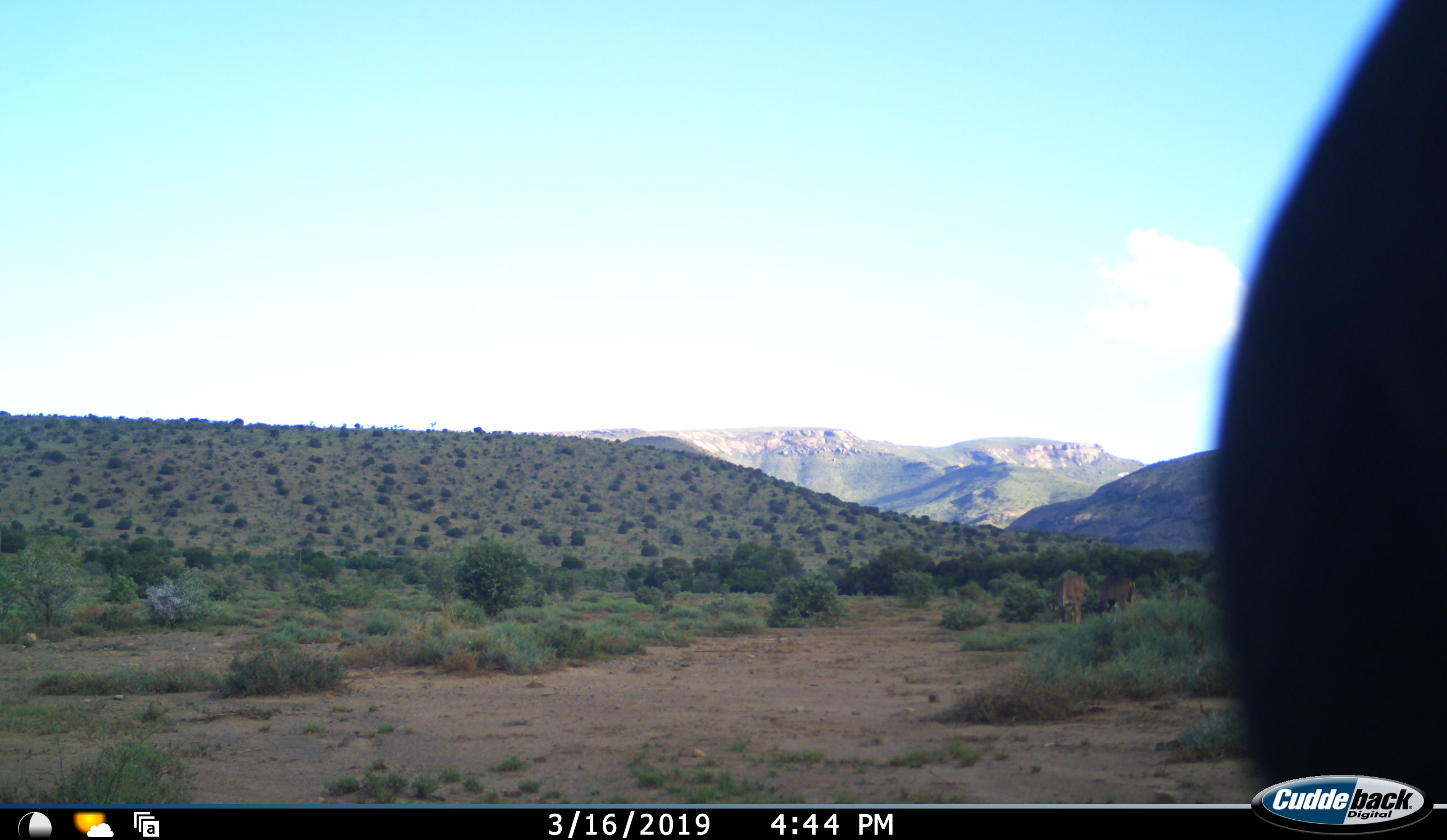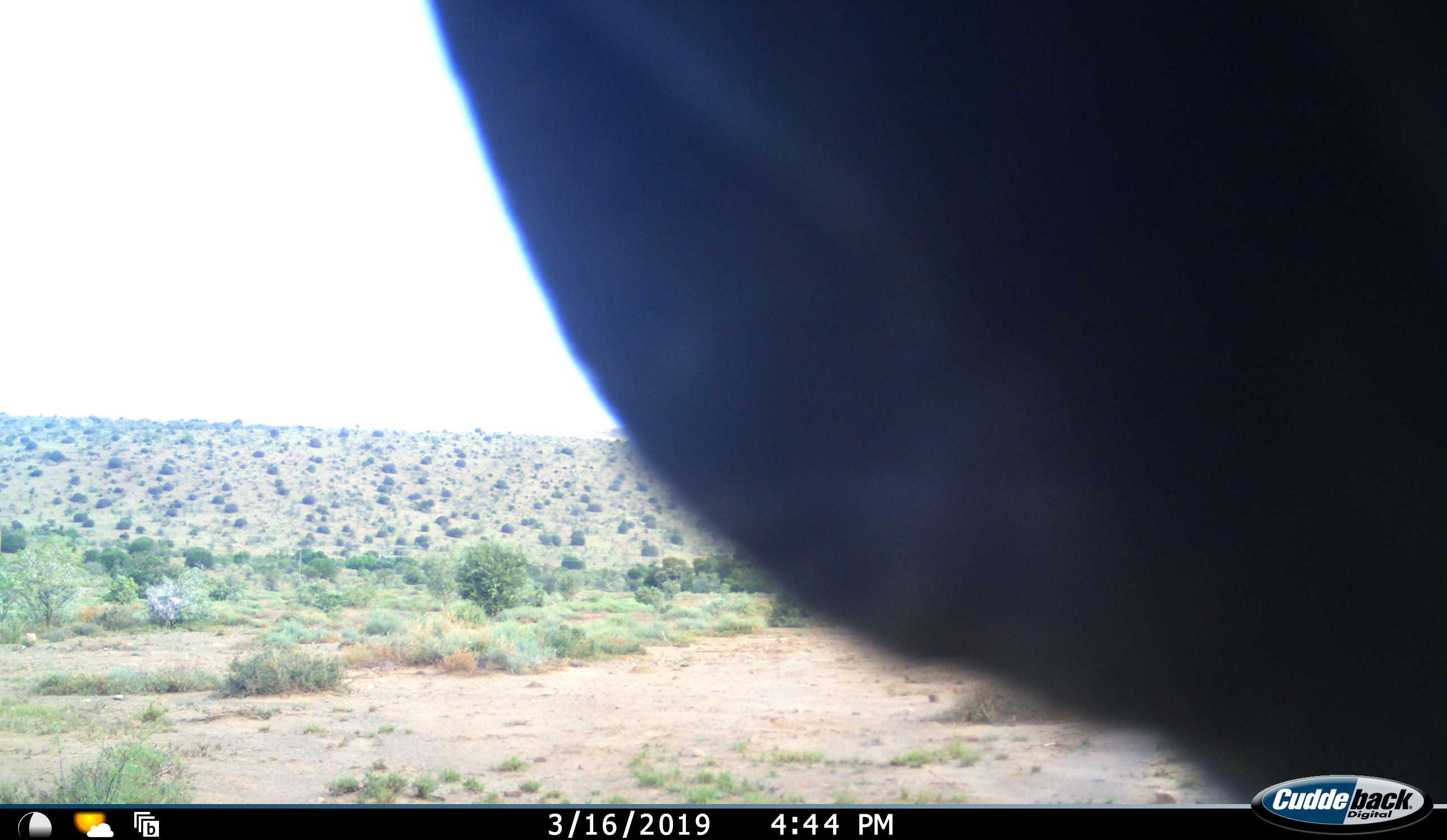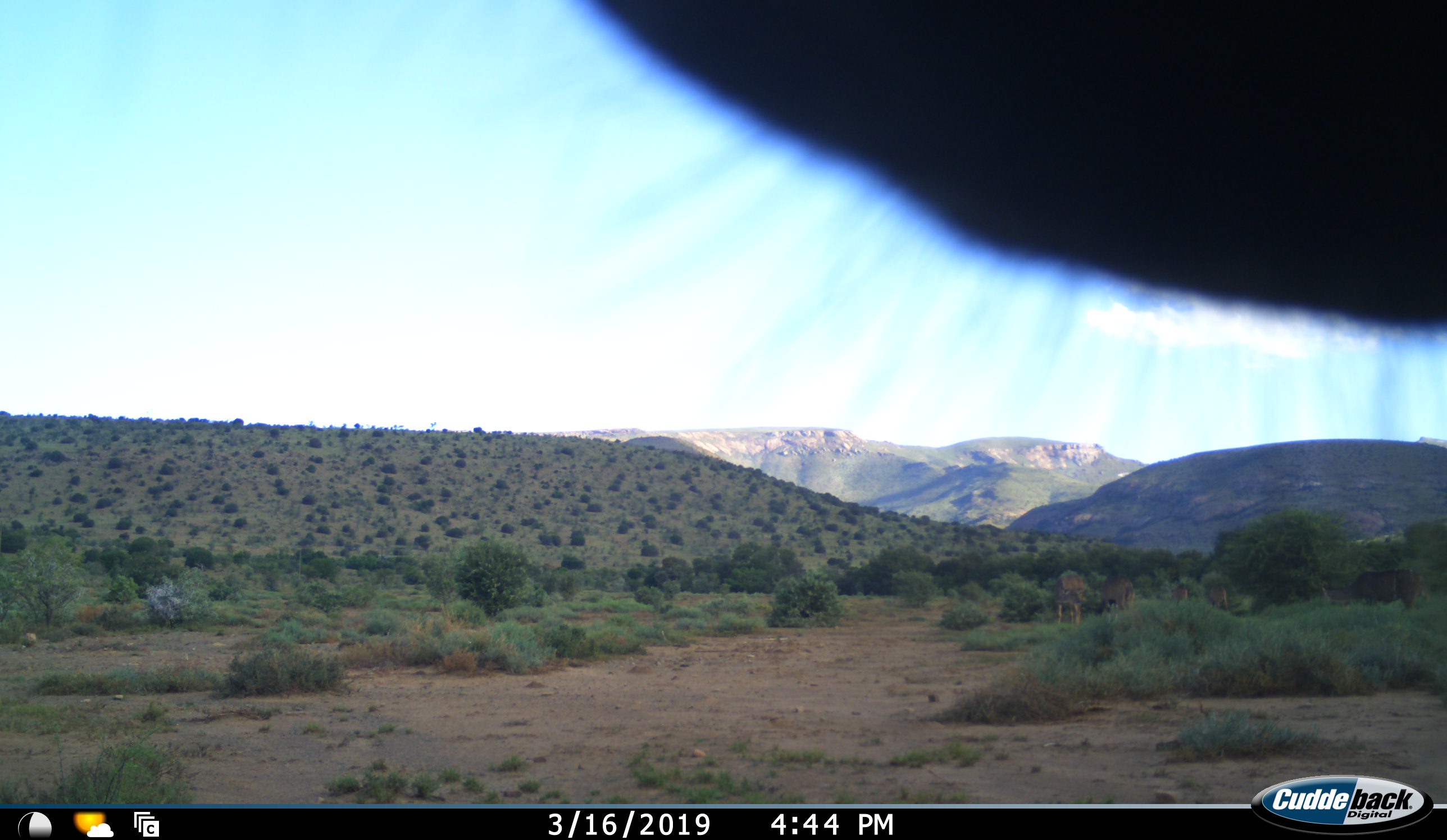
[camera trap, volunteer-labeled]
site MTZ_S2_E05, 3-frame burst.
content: unidentified animal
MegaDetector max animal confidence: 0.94